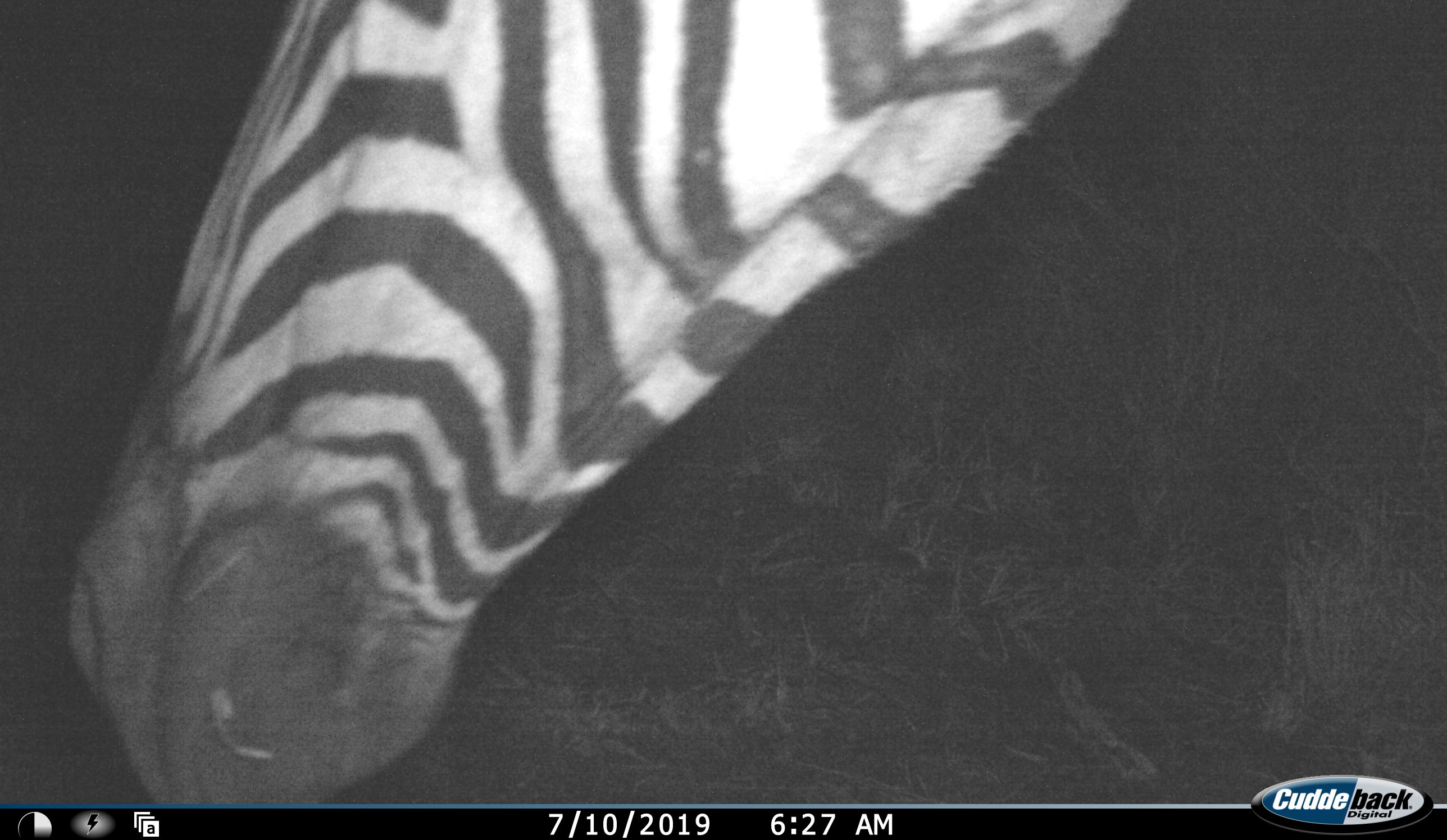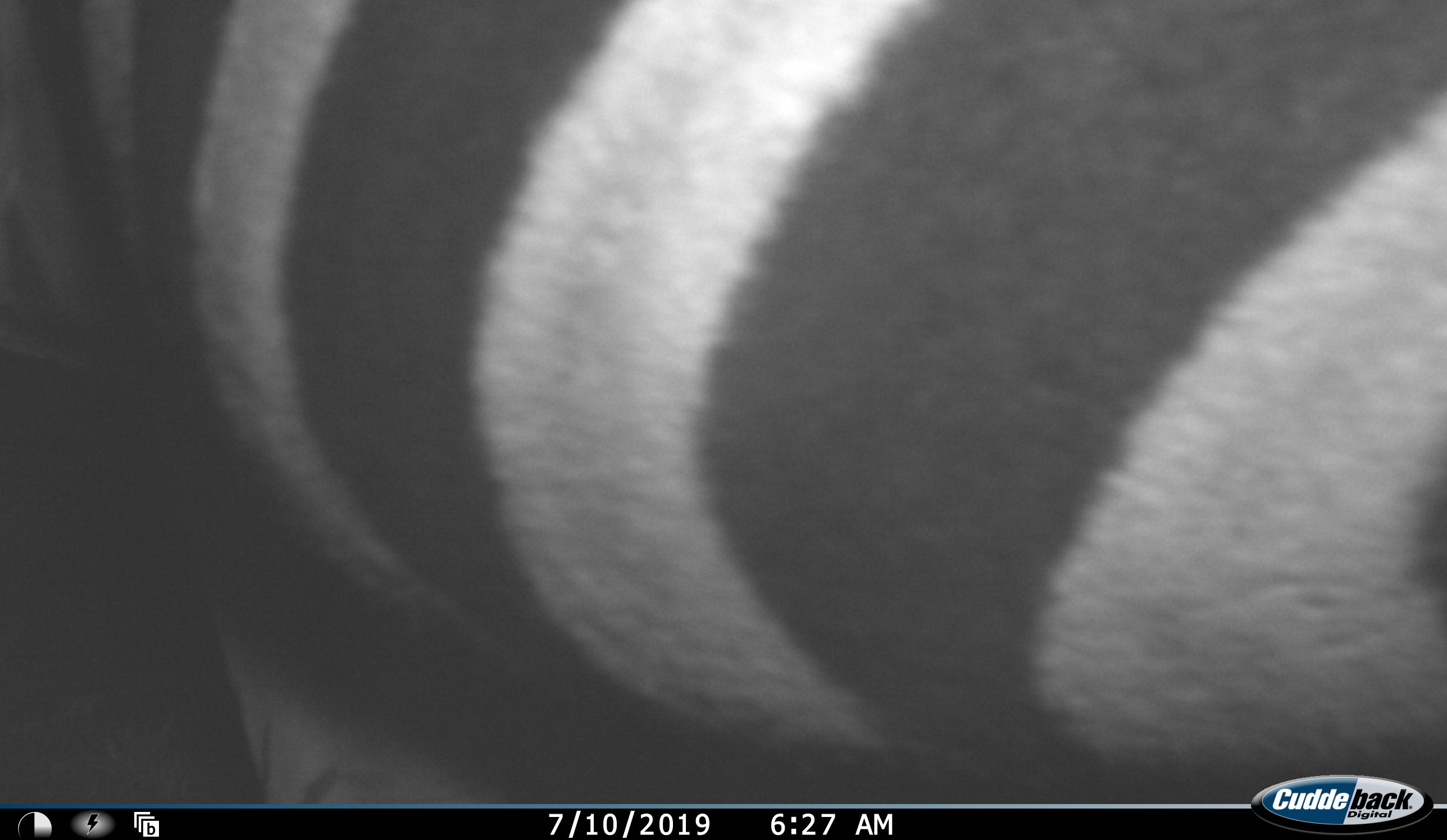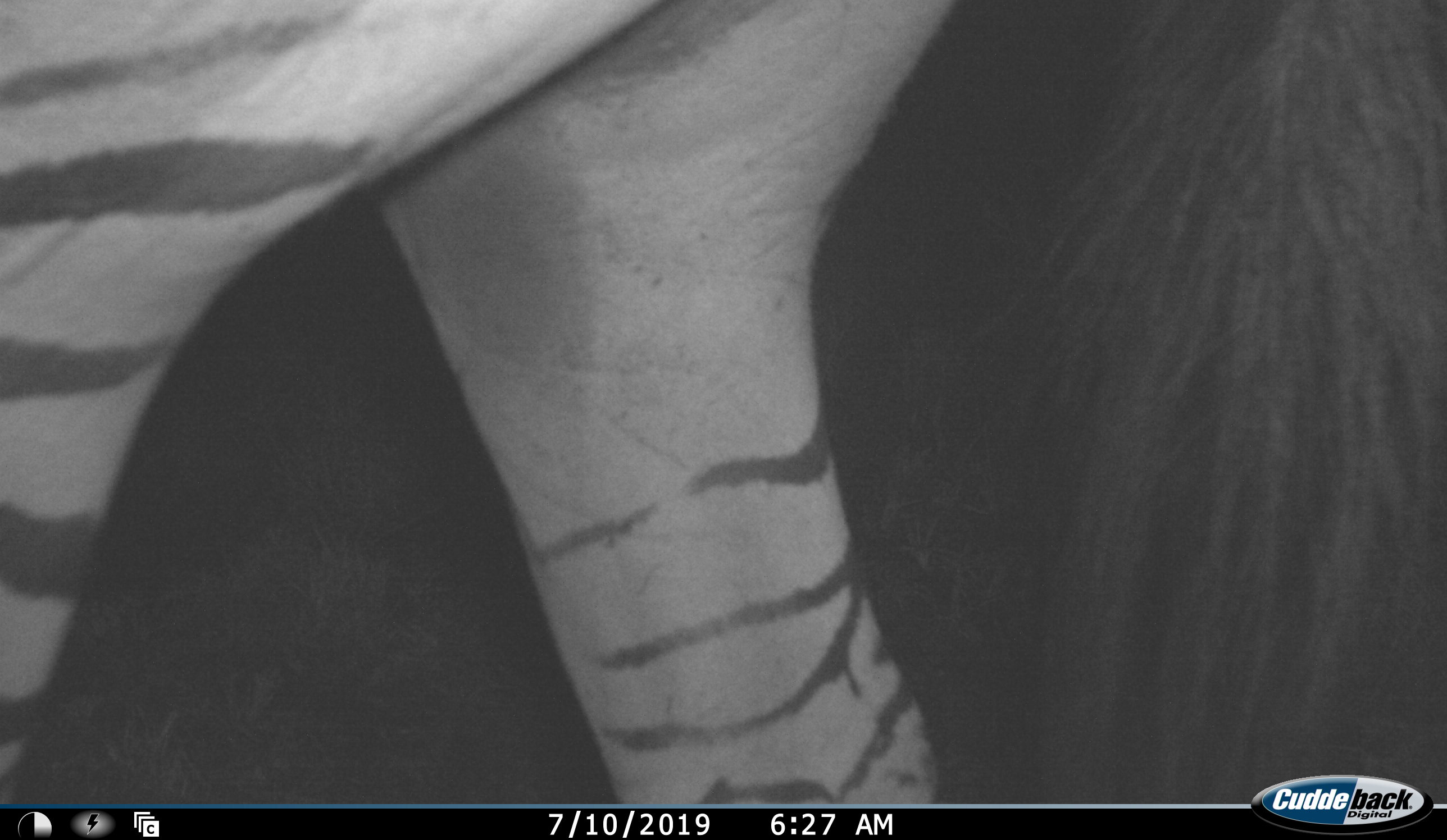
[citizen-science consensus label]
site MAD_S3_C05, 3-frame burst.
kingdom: Animalia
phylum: Chordata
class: Mammalia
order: Perissodactyla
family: Equidae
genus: Equus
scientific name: Equus quagga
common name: plains zebra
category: zebraplains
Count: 1.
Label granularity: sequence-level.